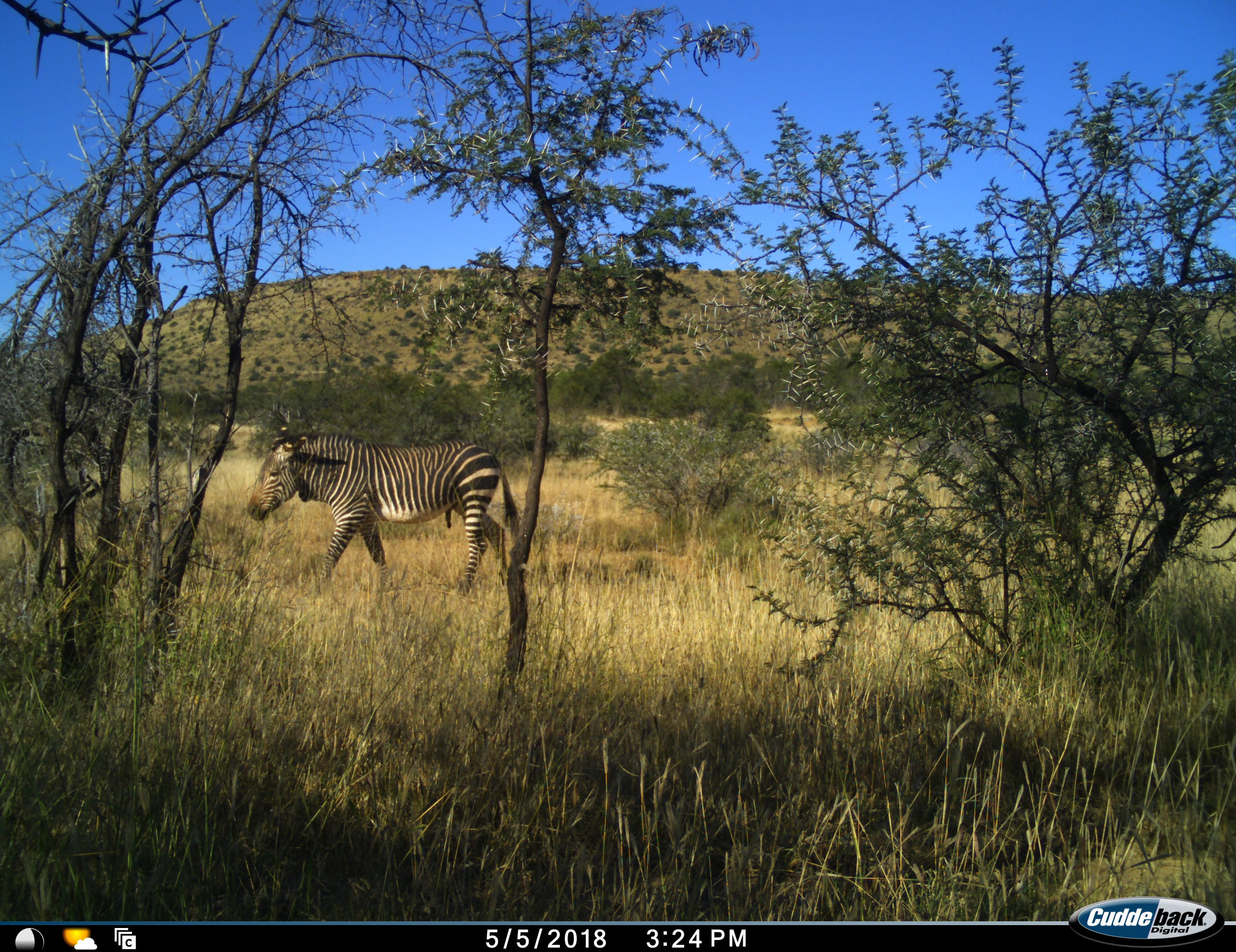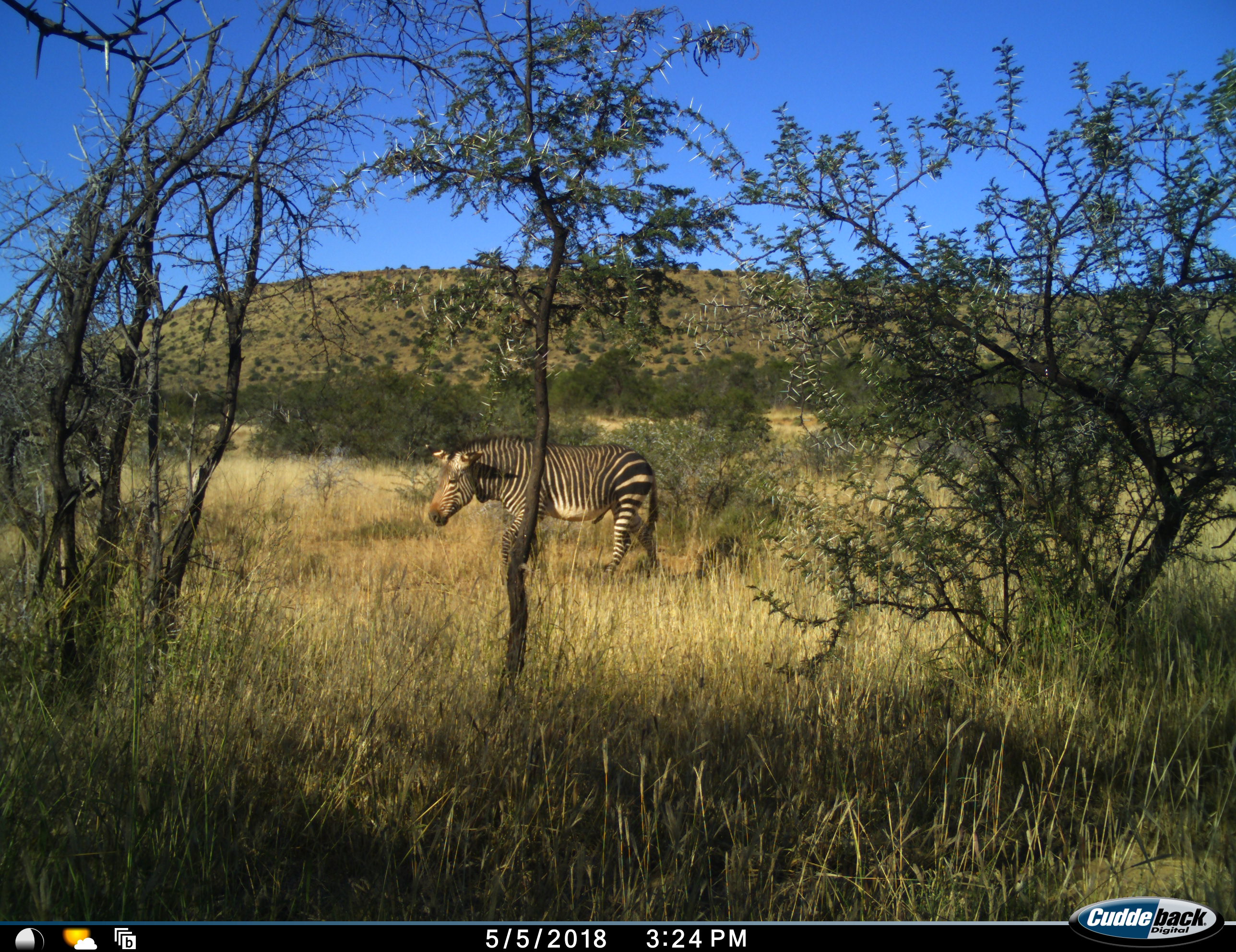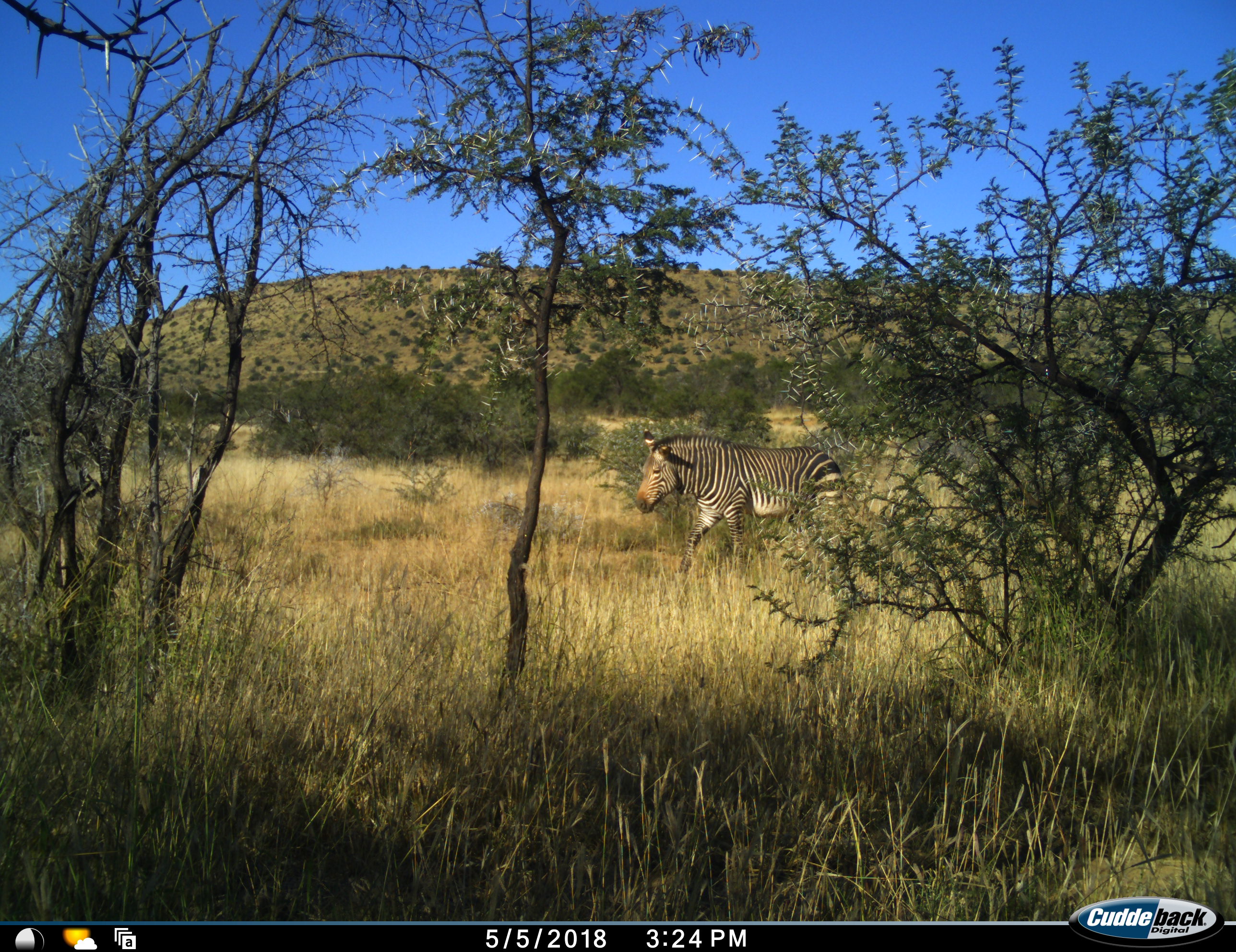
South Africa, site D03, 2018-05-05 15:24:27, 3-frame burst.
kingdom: Animalia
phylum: Chordata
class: Mammalia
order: Perissodactyla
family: Equidae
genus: Equus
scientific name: Equus zebra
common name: mountain zebra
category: zebramountain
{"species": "zebramountain (mountain zebra) (Equus zebra)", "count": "1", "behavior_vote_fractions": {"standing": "10%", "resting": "0%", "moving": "90%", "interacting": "0%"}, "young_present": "0%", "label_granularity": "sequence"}